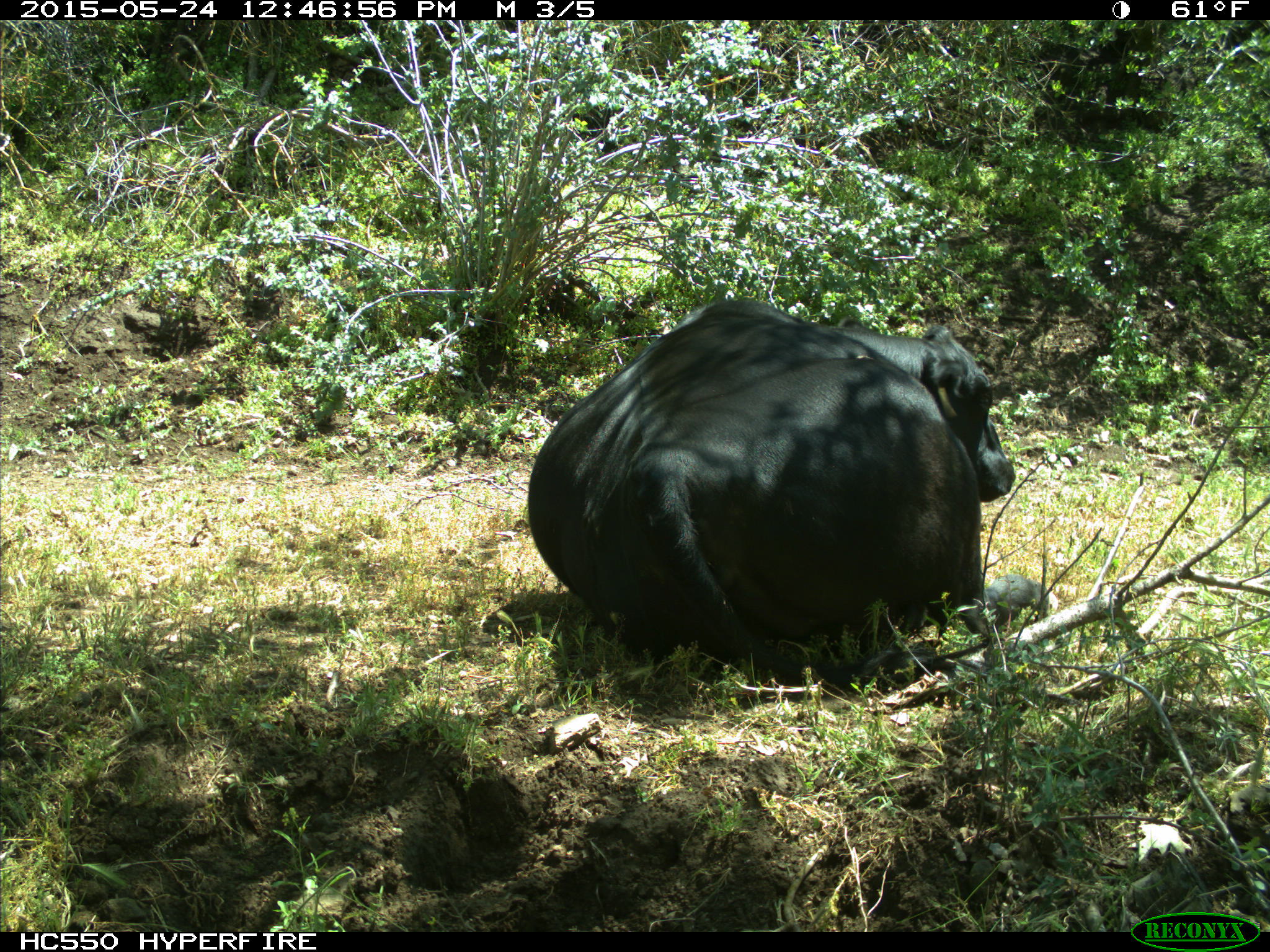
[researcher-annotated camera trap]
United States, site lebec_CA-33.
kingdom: Animalia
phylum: Chordata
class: Mammalia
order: Artiodactyla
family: Bovidae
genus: Bos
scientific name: Bos taurus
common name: domestic cow